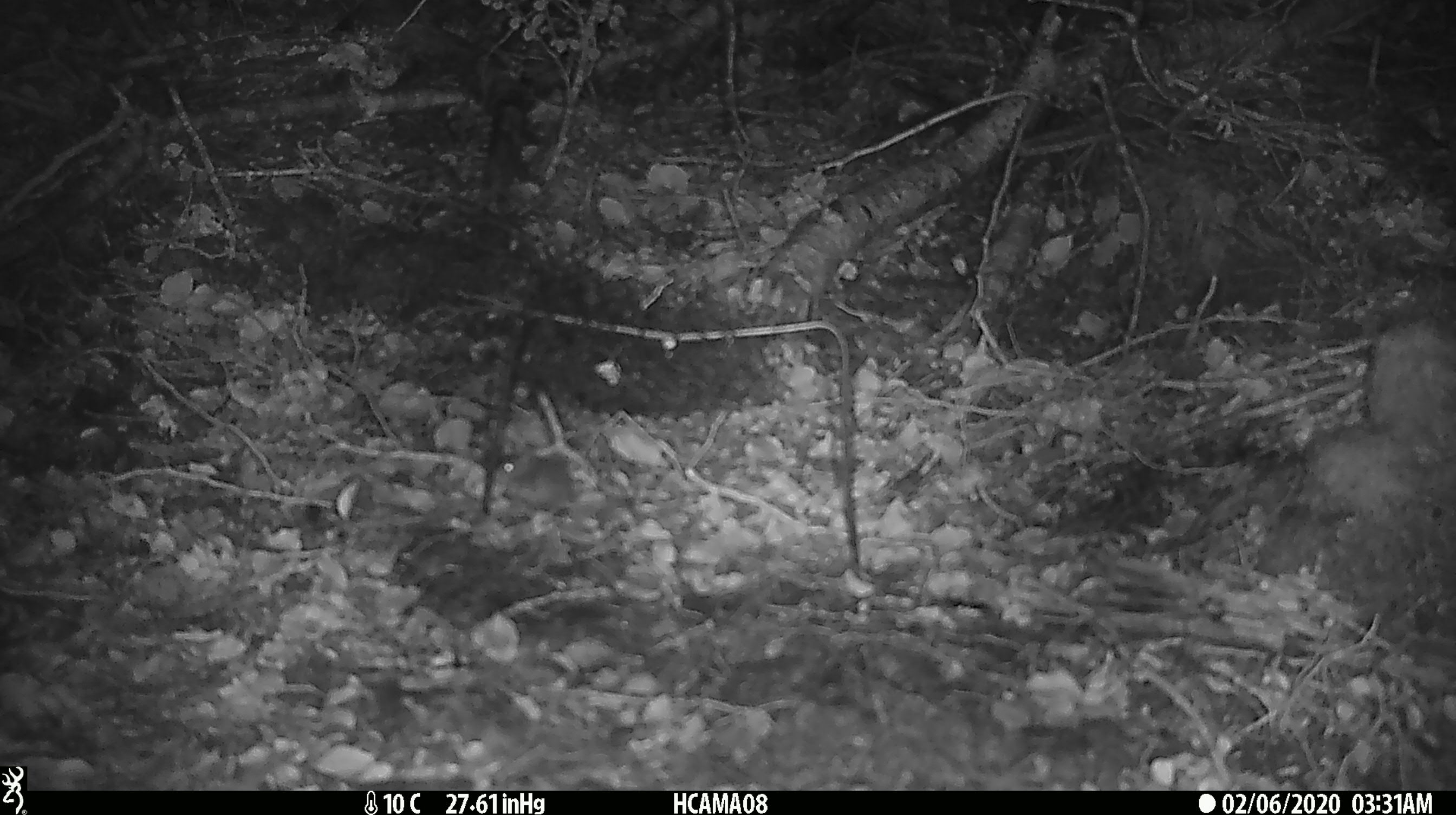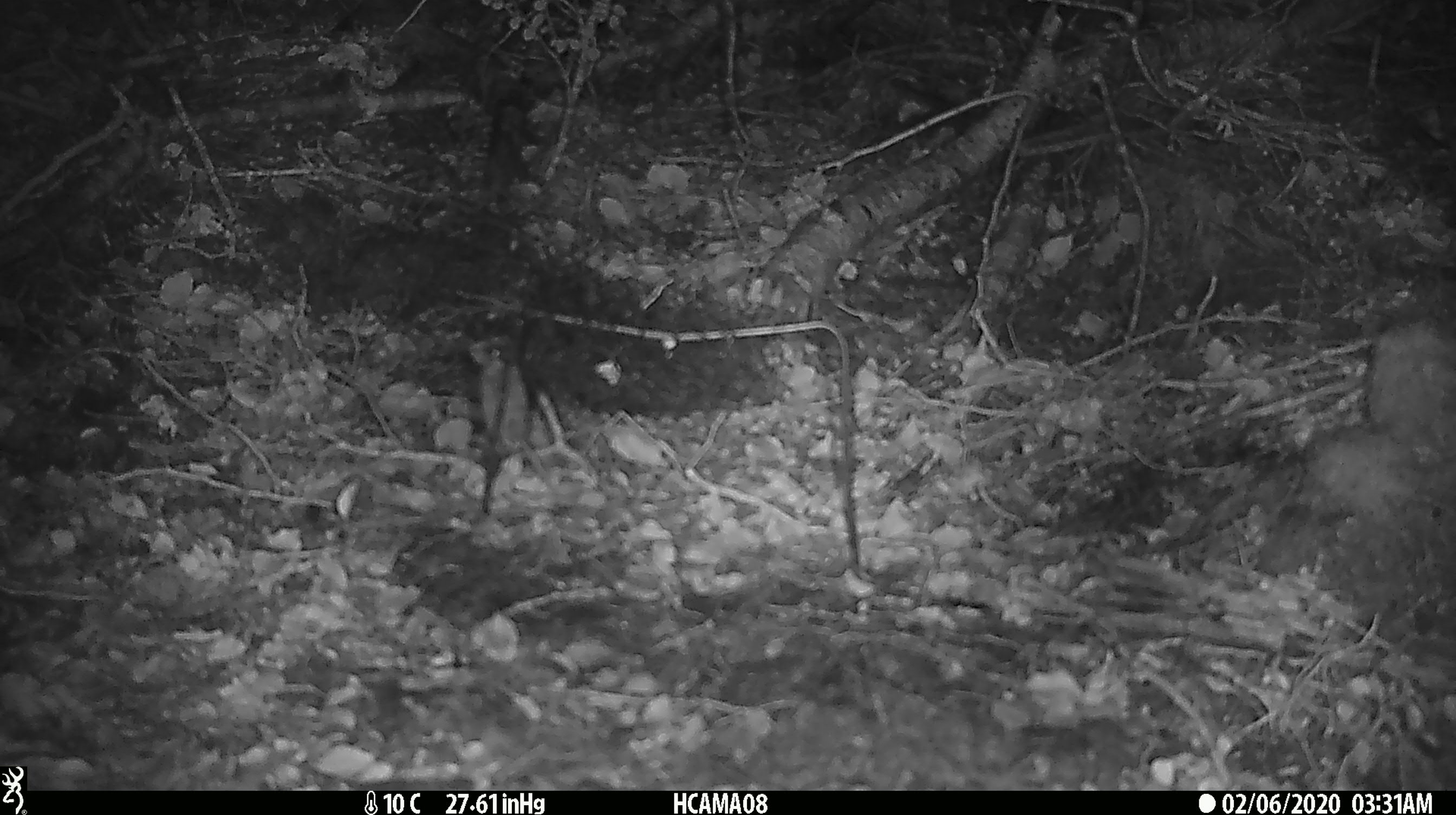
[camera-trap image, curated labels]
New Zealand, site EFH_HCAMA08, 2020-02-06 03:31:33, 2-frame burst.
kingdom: Animalia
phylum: Chordata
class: Mammalia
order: Rodentia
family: Muridae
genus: Mus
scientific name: Mus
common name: mouse